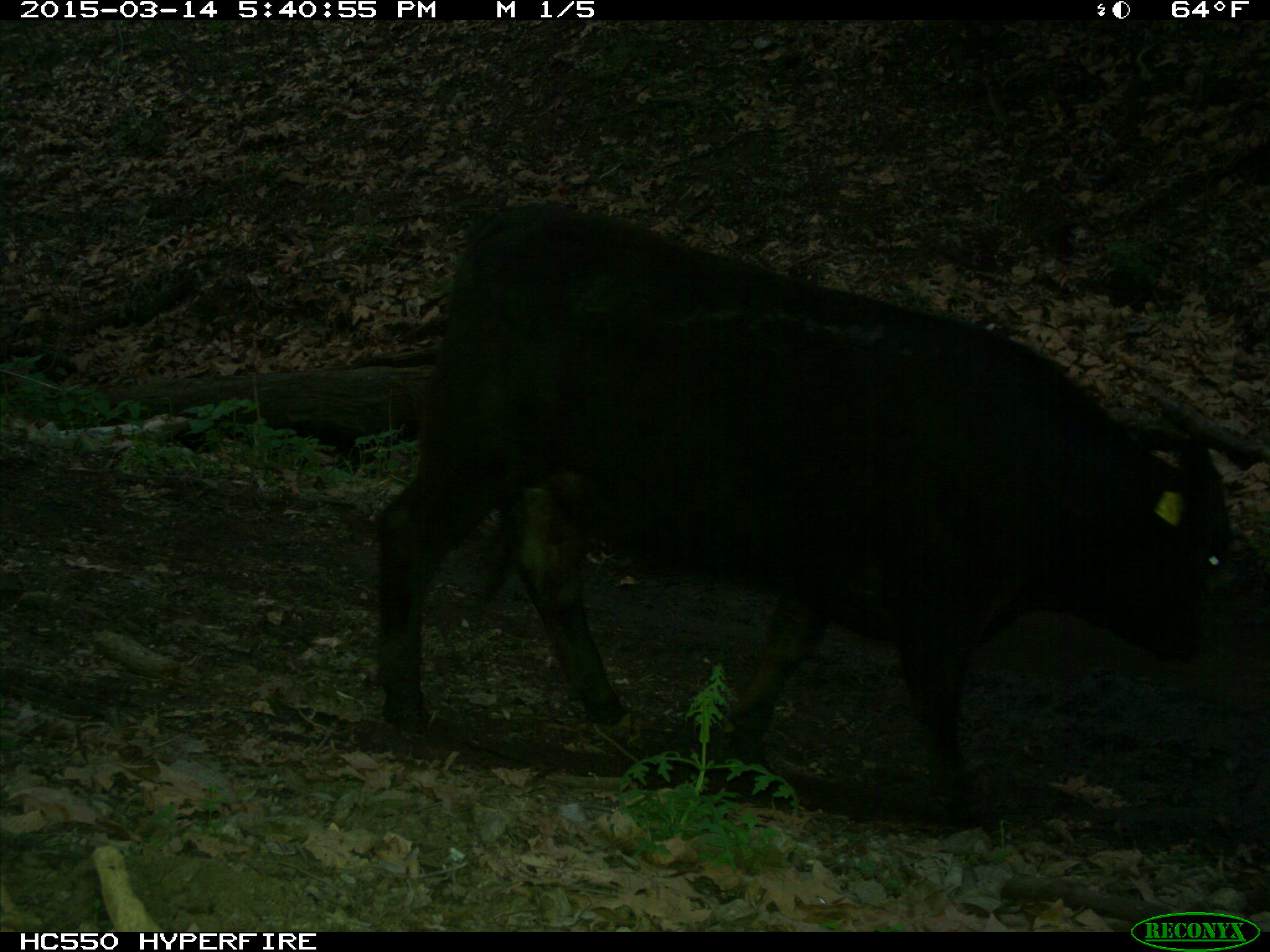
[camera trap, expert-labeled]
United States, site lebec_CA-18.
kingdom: Animalia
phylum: Chordata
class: Mammalia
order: Artiodactyla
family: Bovidae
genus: Bos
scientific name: Bos taurus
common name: domestic cow